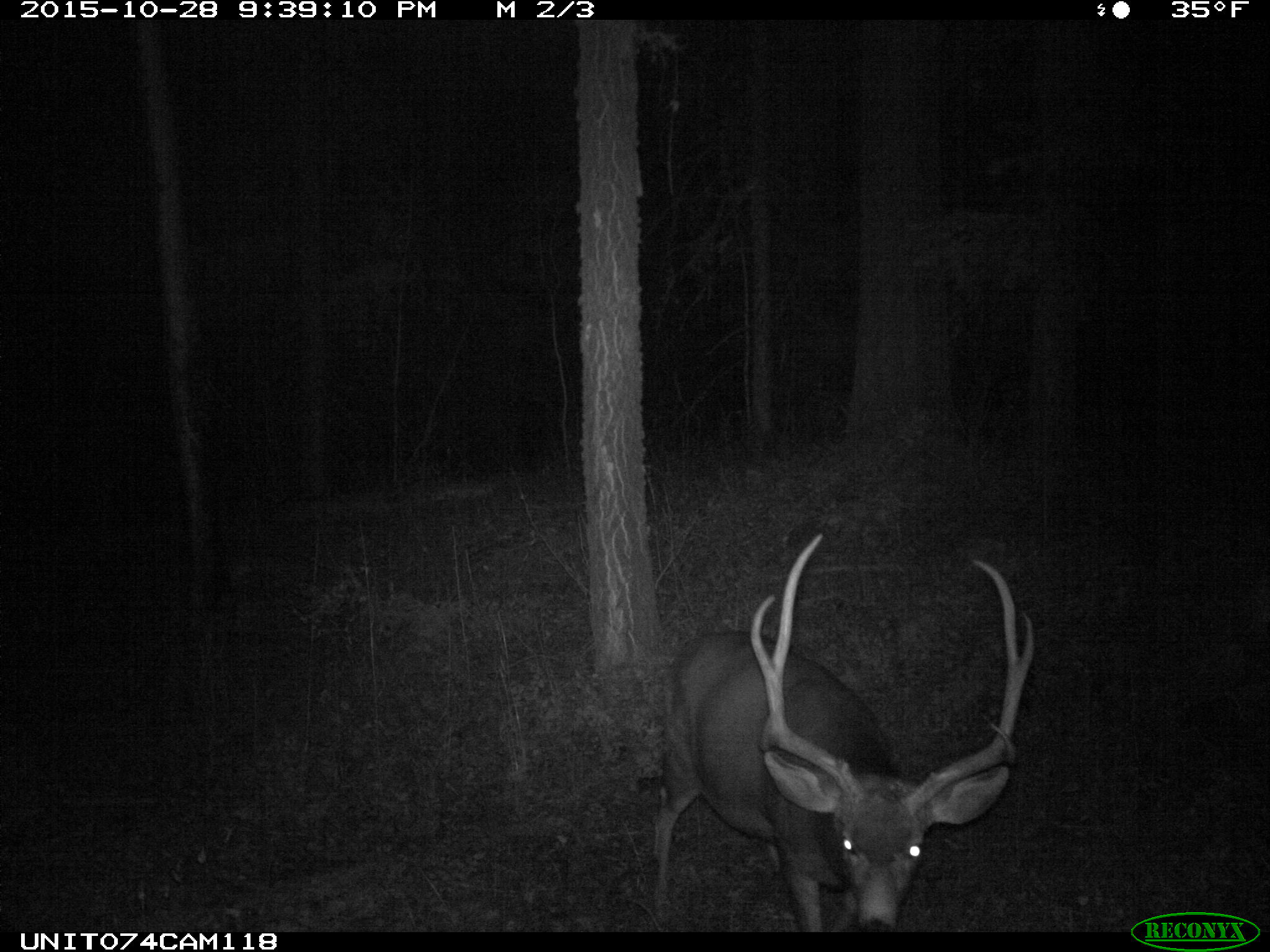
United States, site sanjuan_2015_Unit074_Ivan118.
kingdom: Animalia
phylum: Chordata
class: Mammalia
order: Artiodactyla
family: Cervidae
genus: Odocoileus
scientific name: Odocoileus hemionus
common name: mule deer